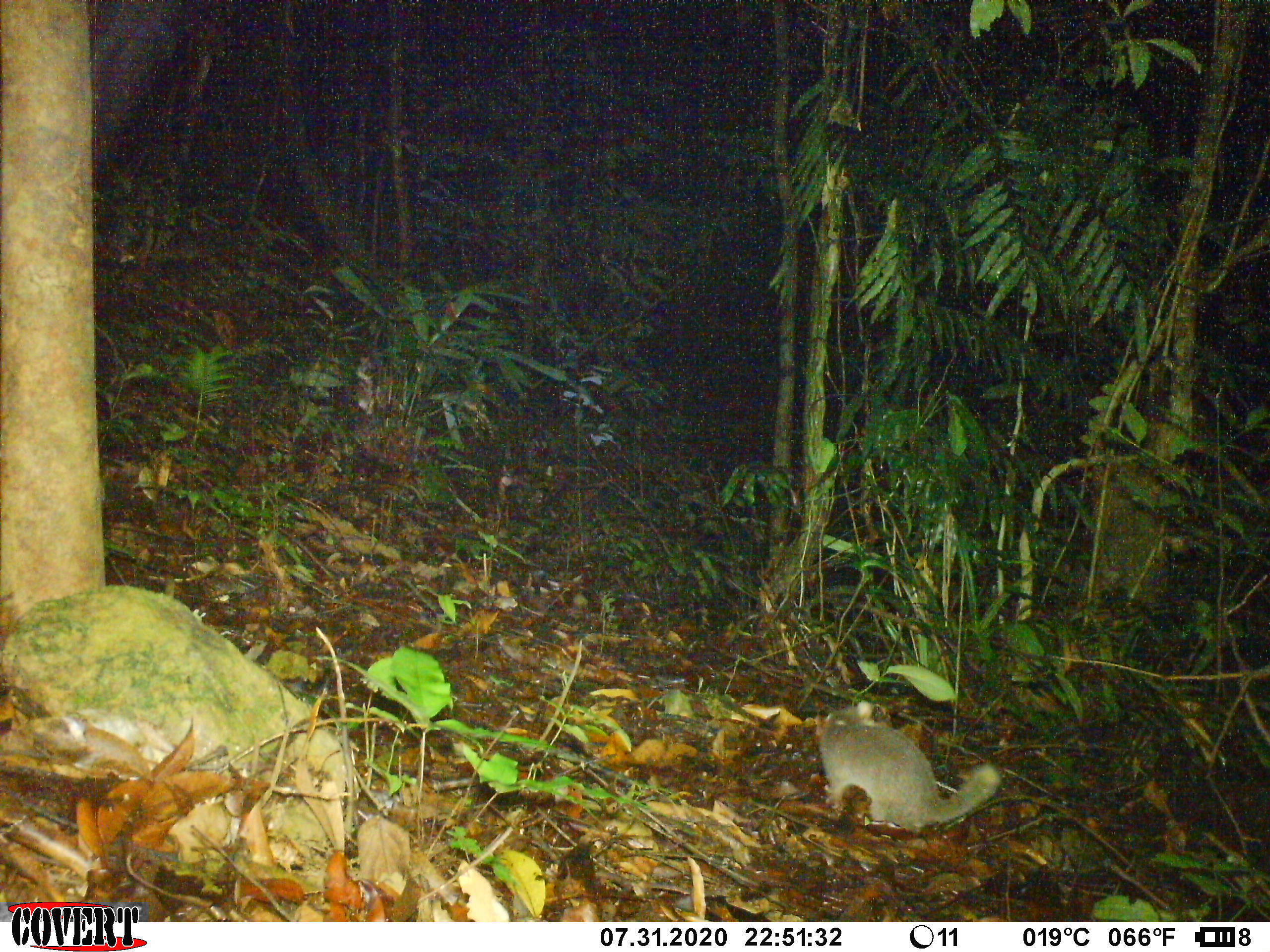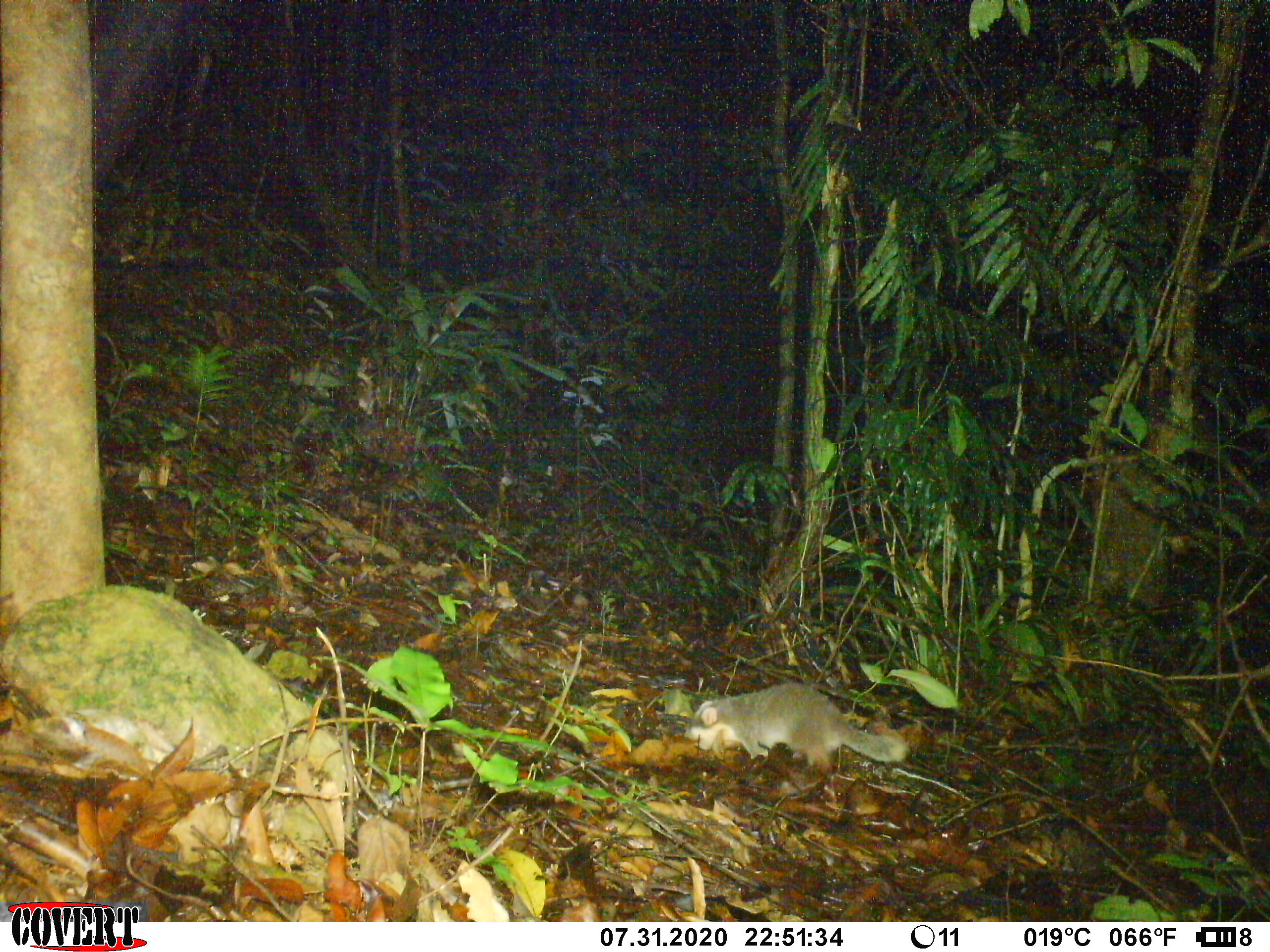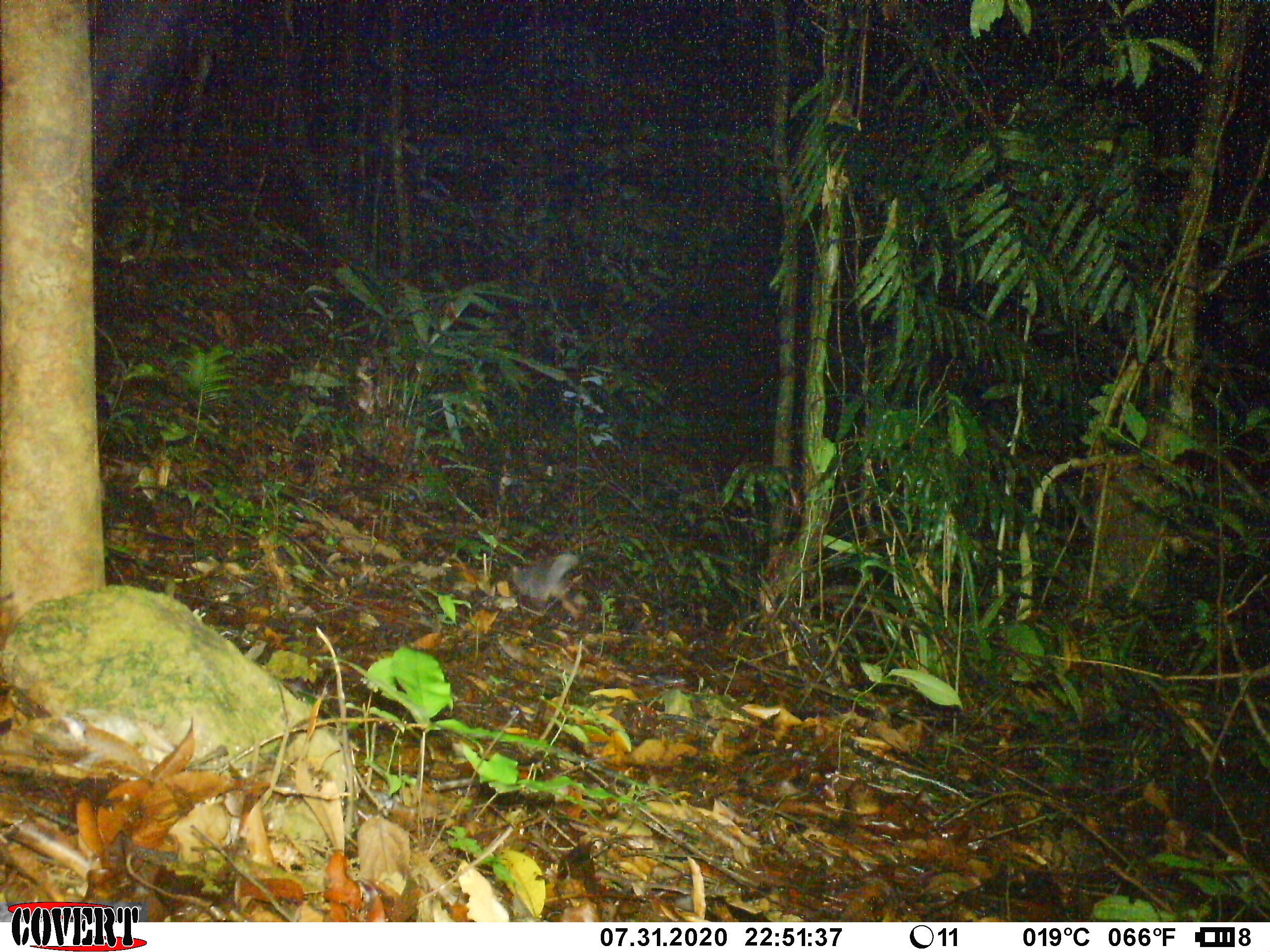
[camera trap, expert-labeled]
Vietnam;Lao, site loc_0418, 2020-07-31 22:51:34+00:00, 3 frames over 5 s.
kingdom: Animalia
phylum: Chordata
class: Mammalia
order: Carnivora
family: Mustelidae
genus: Melogale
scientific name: Melogale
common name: ferret badger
Ferret badger (Melogale). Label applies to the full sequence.